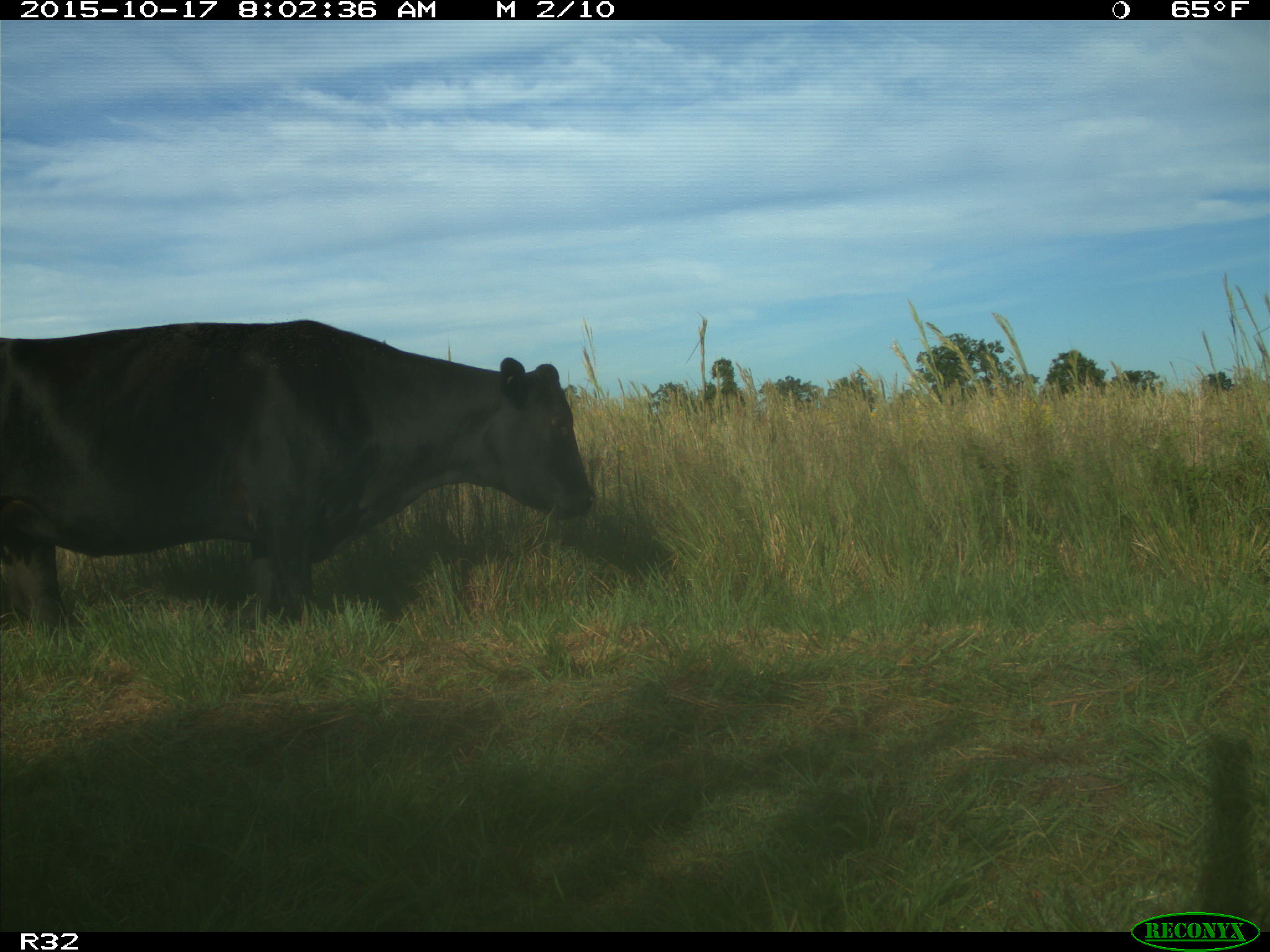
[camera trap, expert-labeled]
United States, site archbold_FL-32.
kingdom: Animalia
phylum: Chordata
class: Mammalia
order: Artiodactyla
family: Bovidae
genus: Bos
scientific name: Bos taurus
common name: domestic cow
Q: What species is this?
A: Bos taurus (domestic cow).